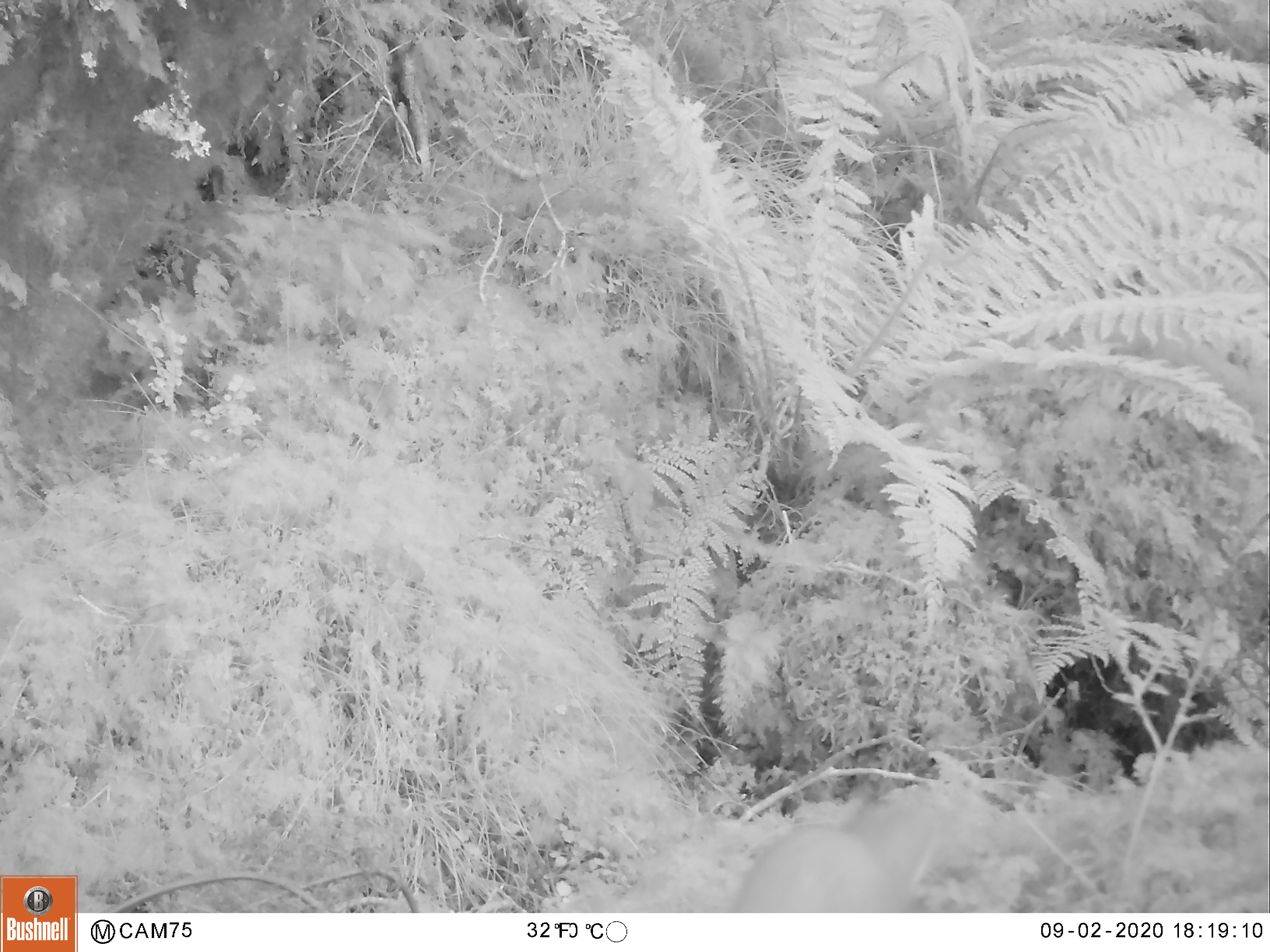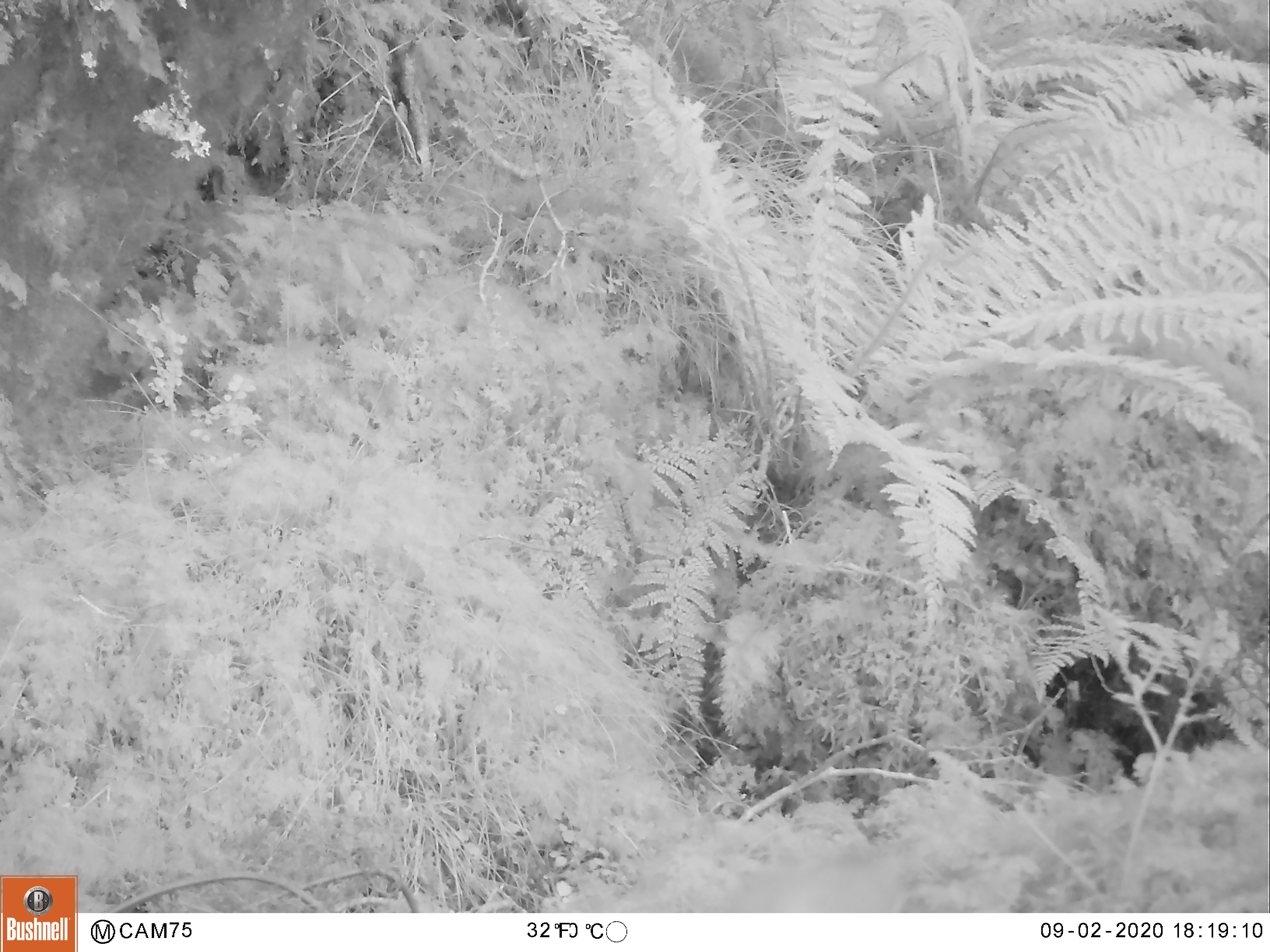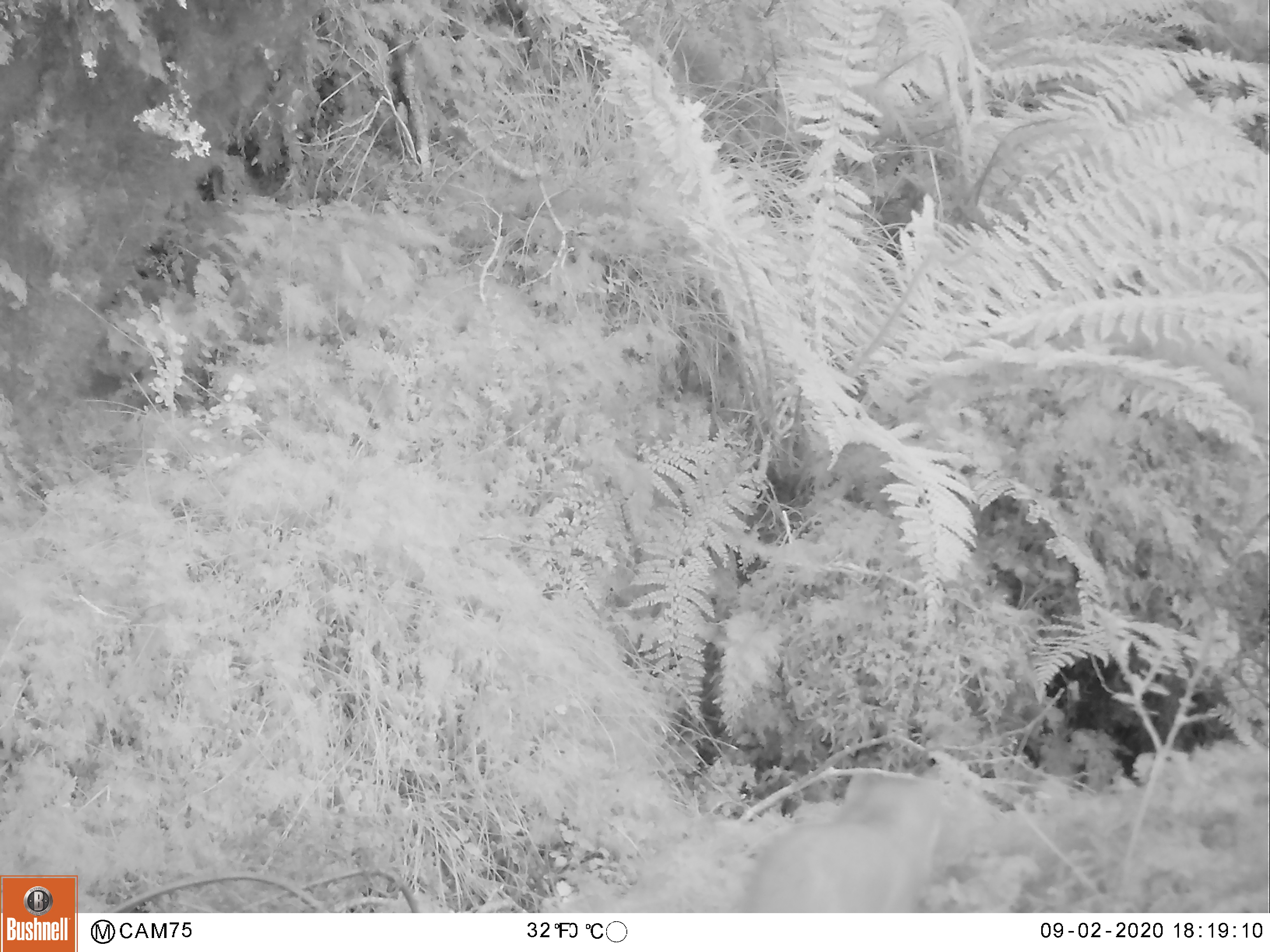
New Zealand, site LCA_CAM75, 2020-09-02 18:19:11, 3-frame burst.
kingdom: Animalia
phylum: Chordata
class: Mammalia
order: Carnivora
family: Mustelidae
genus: Mustela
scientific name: Mustela erminea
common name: stoat